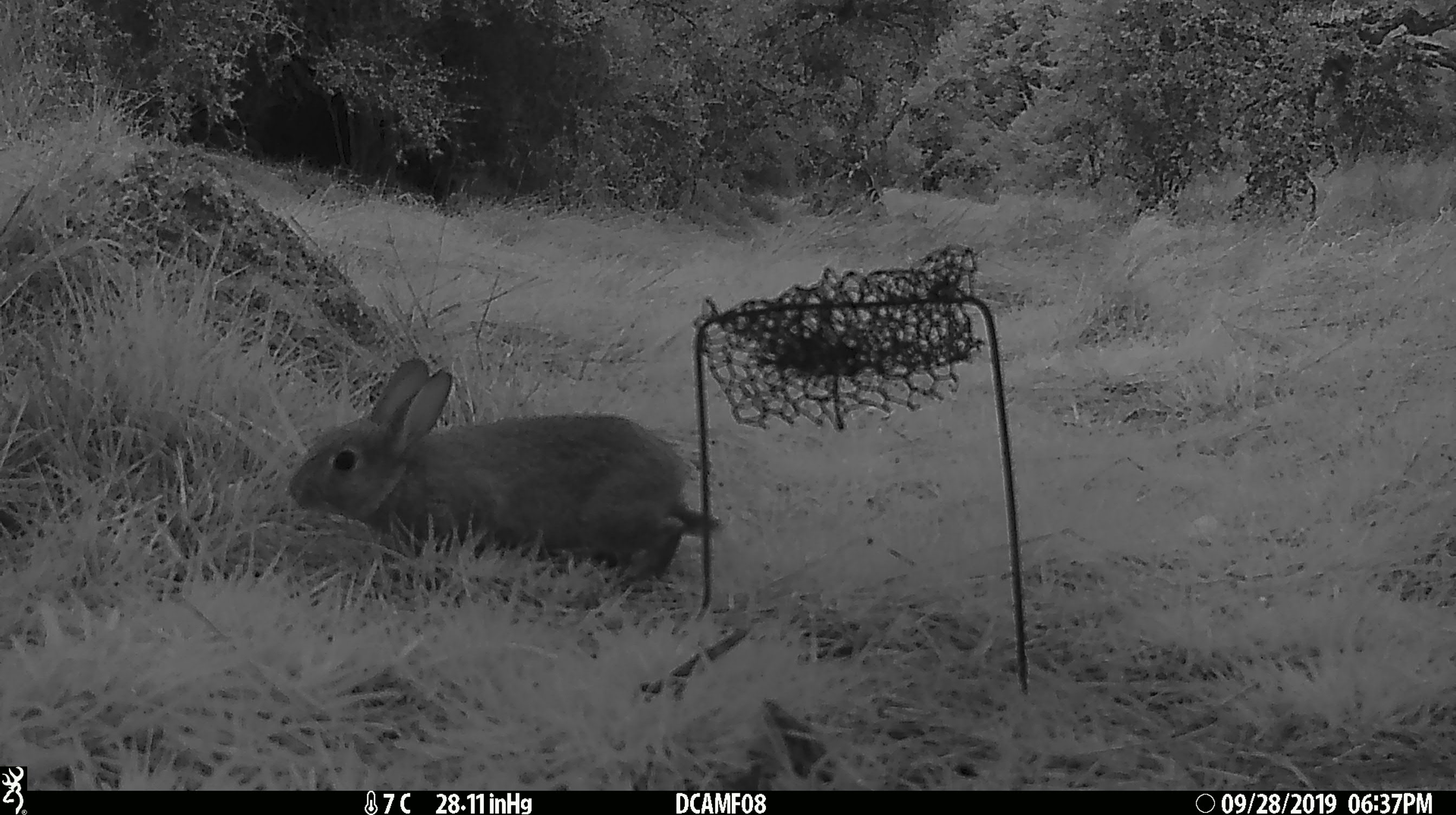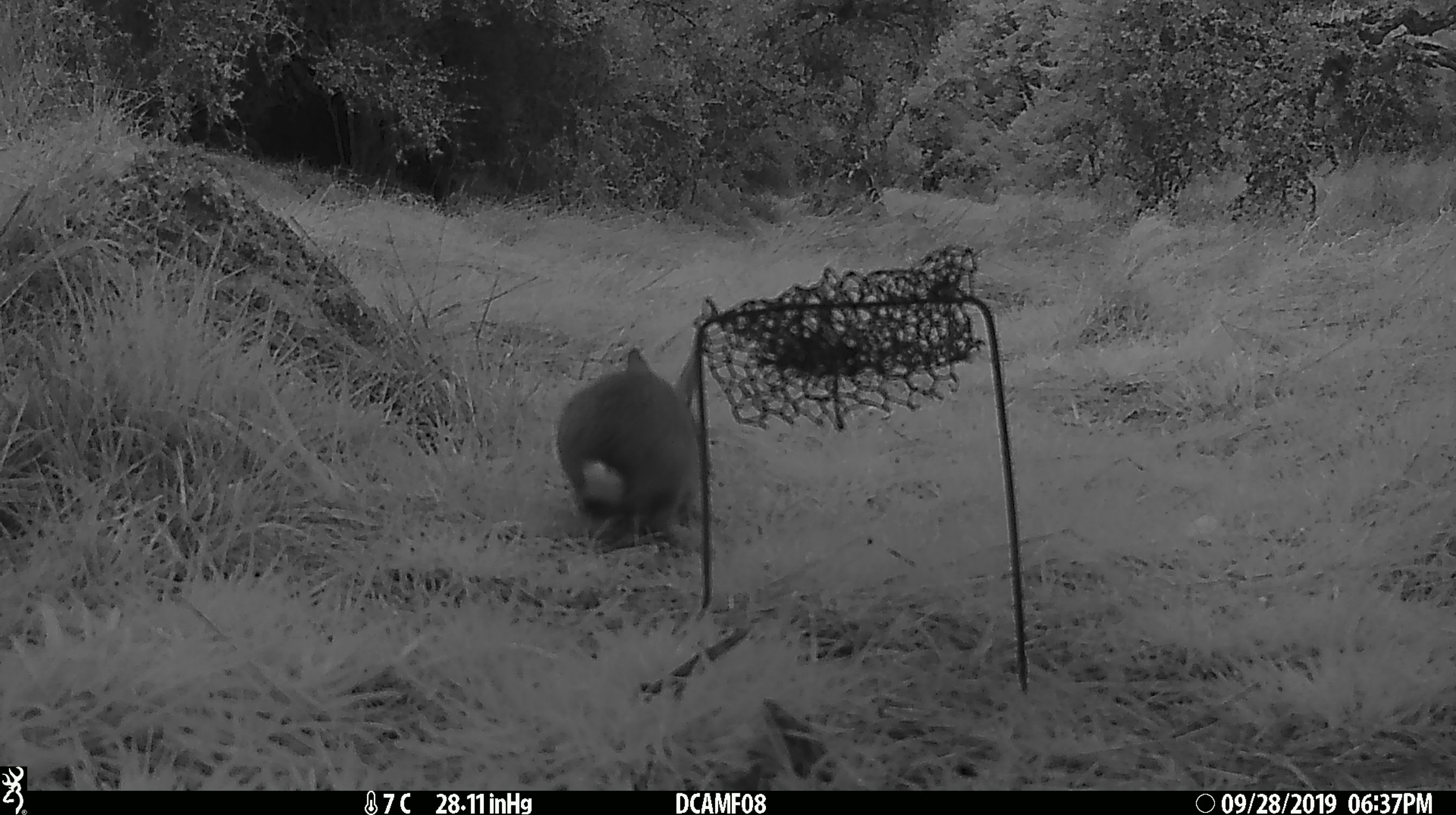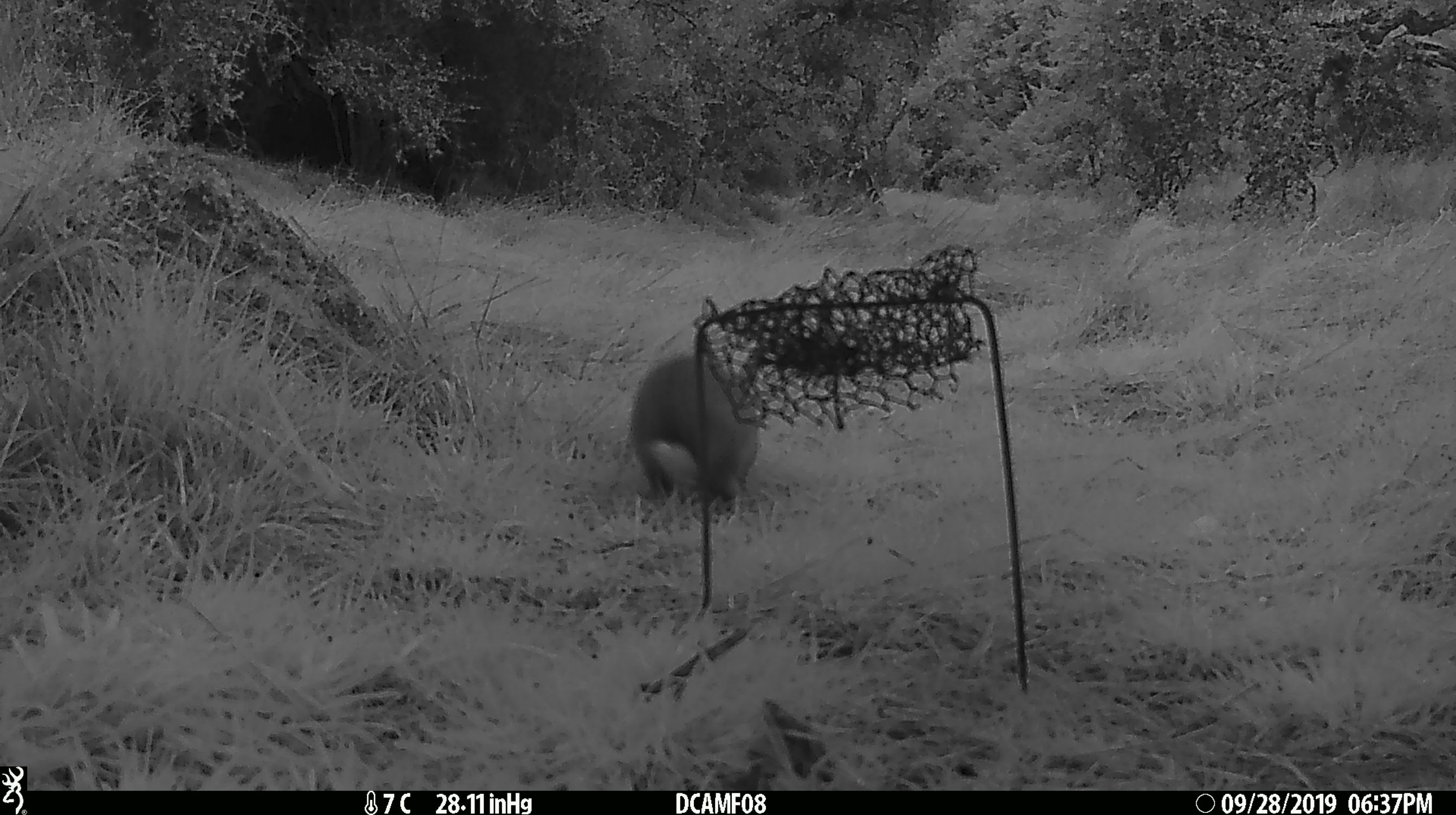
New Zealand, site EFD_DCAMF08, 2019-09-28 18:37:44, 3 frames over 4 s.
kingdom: Animalia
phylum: Chordata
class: Mammalia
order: Lagomorpha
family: Leporidae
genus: Oryctolagus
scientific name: Oryctolagus cuniculus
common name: european rabbit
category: rabbit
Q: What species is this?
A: Rabbit (european rabbit) (Oryctolagus cuniculus).